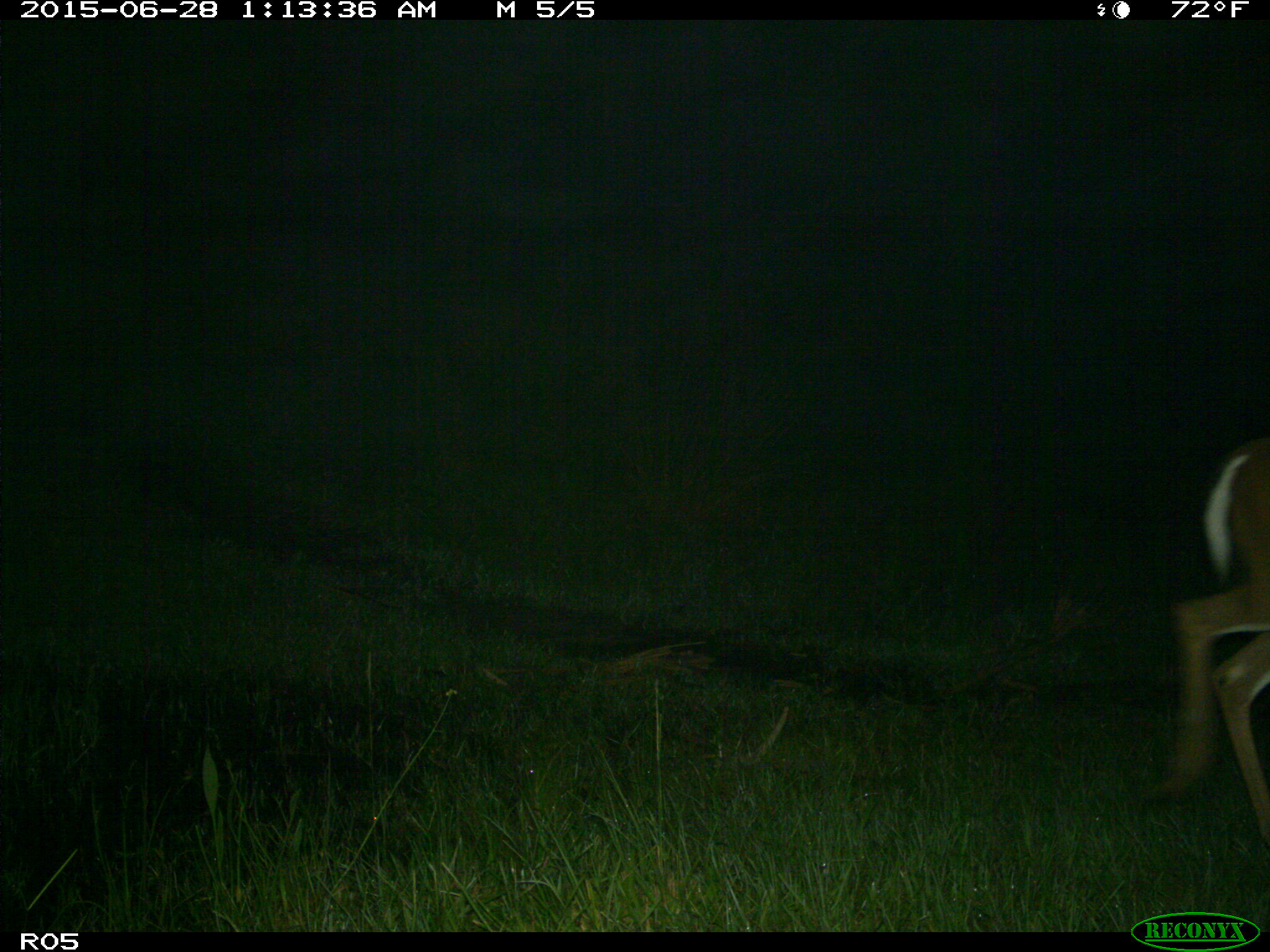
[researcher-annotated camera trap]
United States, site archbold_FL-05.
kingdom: Animalia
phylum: Chordata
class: Mammalia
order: Artiodactyla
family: Cervidae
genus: Odocoileus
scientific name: Odocoileus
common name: deer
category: unidentified deer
Unidentified deer (deer) (Odocoileus).